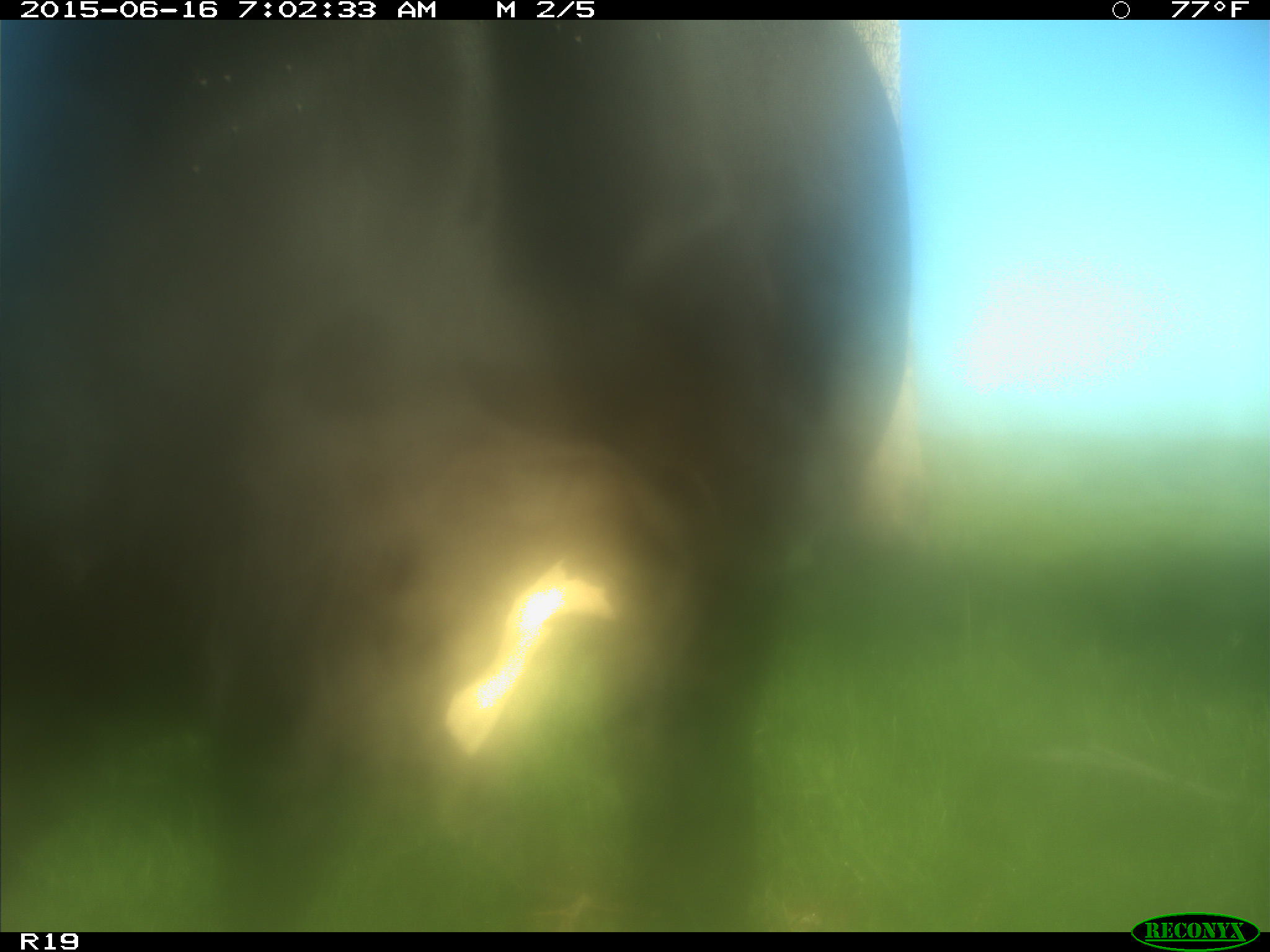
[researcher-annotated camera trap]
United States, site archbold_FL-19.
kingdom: Animalia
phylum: Chordata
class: Mammalia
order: Artiodactyla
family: Bovidae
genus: Bos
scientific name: Bos taurus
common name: domestic cow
Bos taurus (domestic cow).